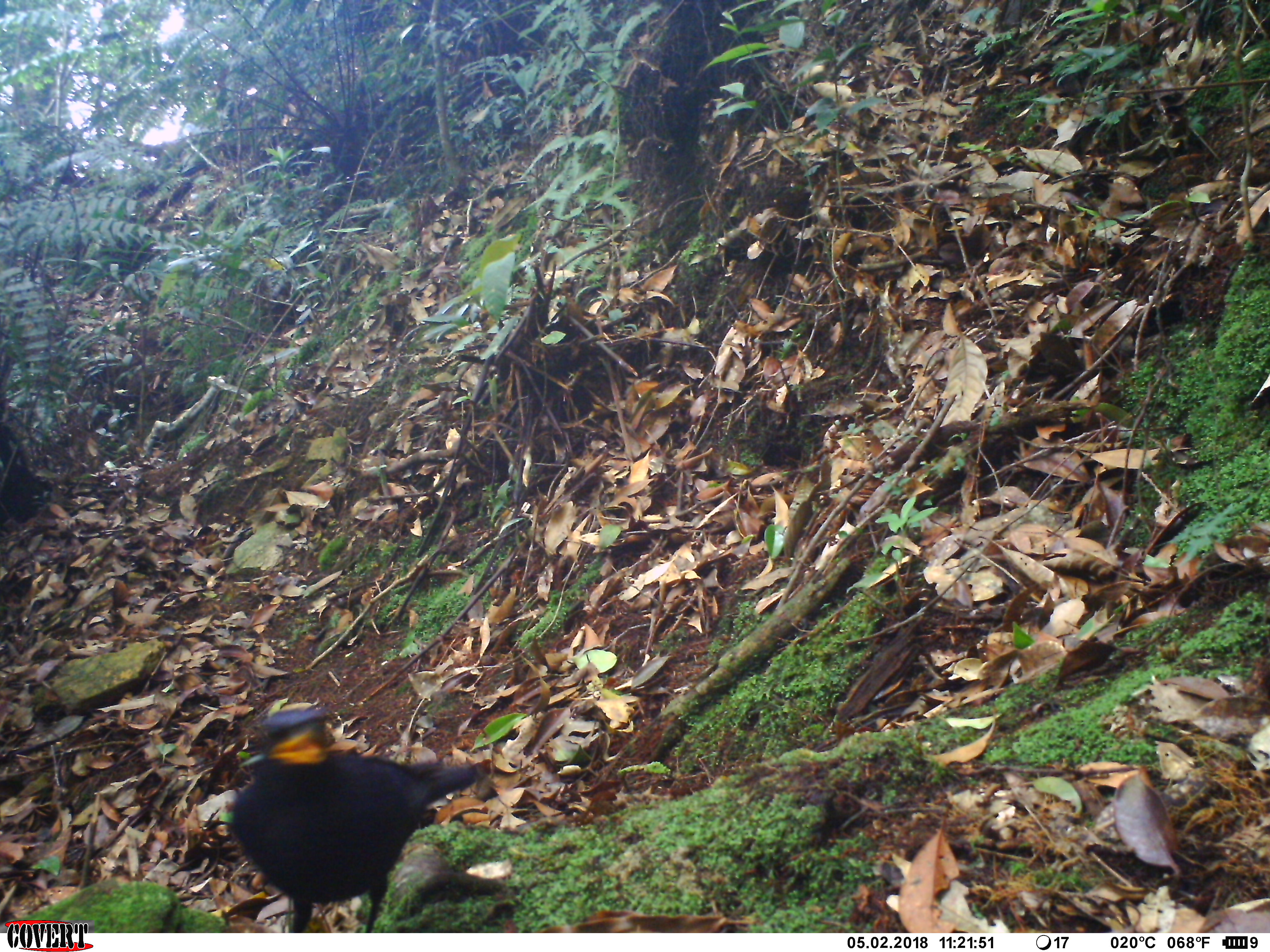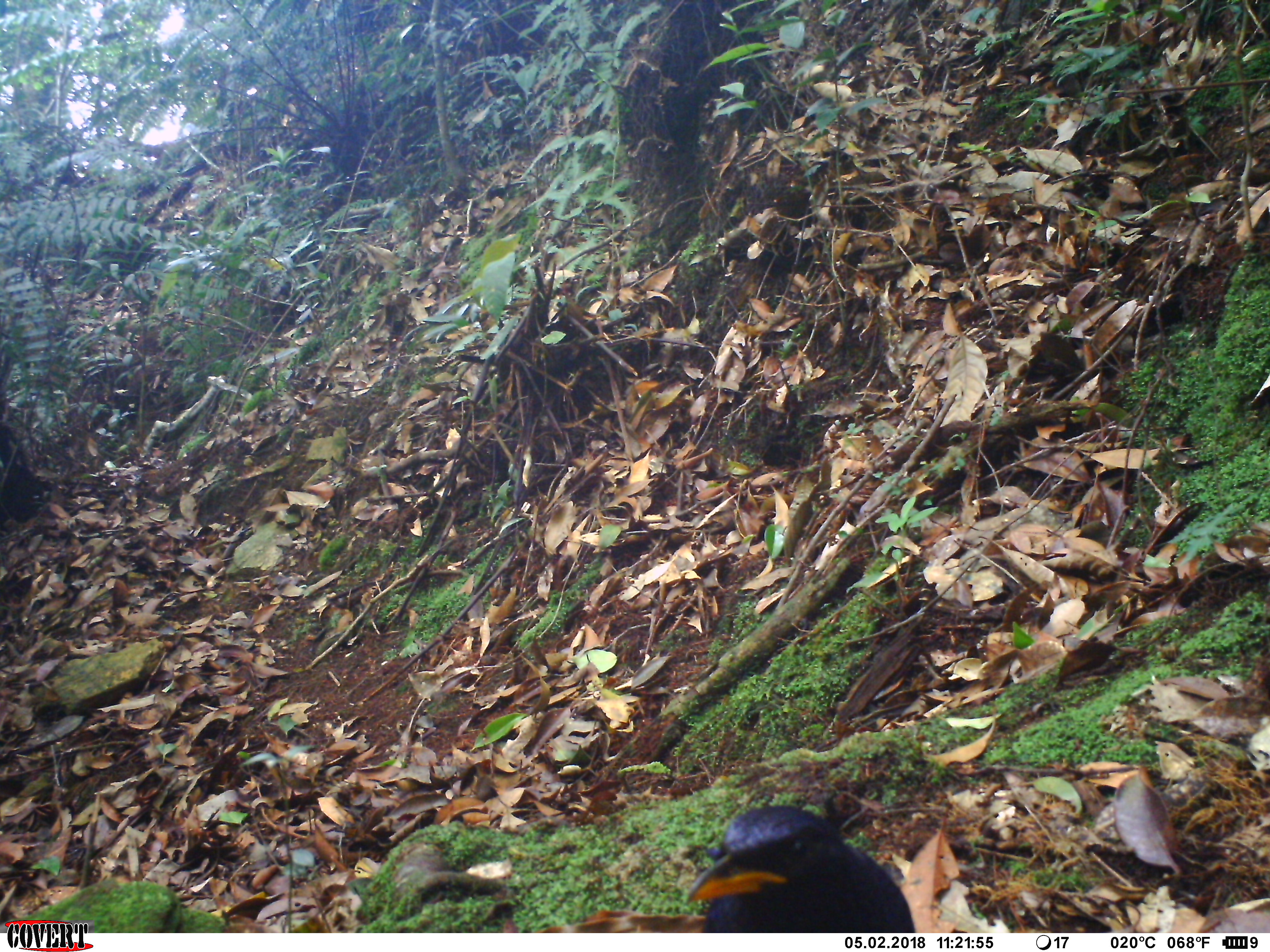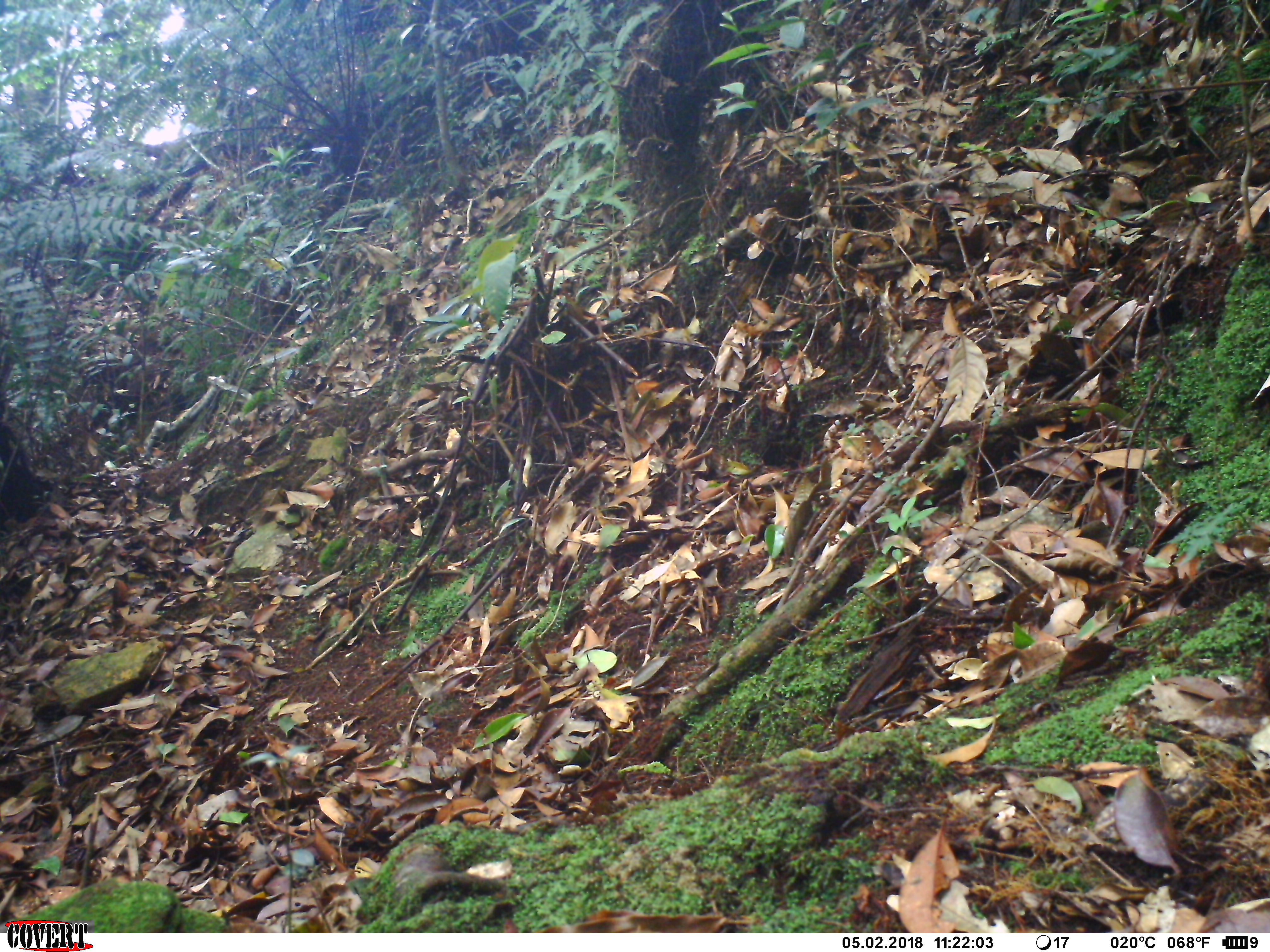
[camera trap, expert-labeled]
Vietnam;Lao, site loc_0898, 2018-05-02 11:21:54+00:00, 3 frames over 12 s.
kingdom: Animalia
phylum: Chordata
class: Aves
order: Passeriformes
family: Muscicapidae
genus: Myophonus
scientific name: Myophonus caeruleus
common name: blue whistling thrush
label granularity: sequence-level